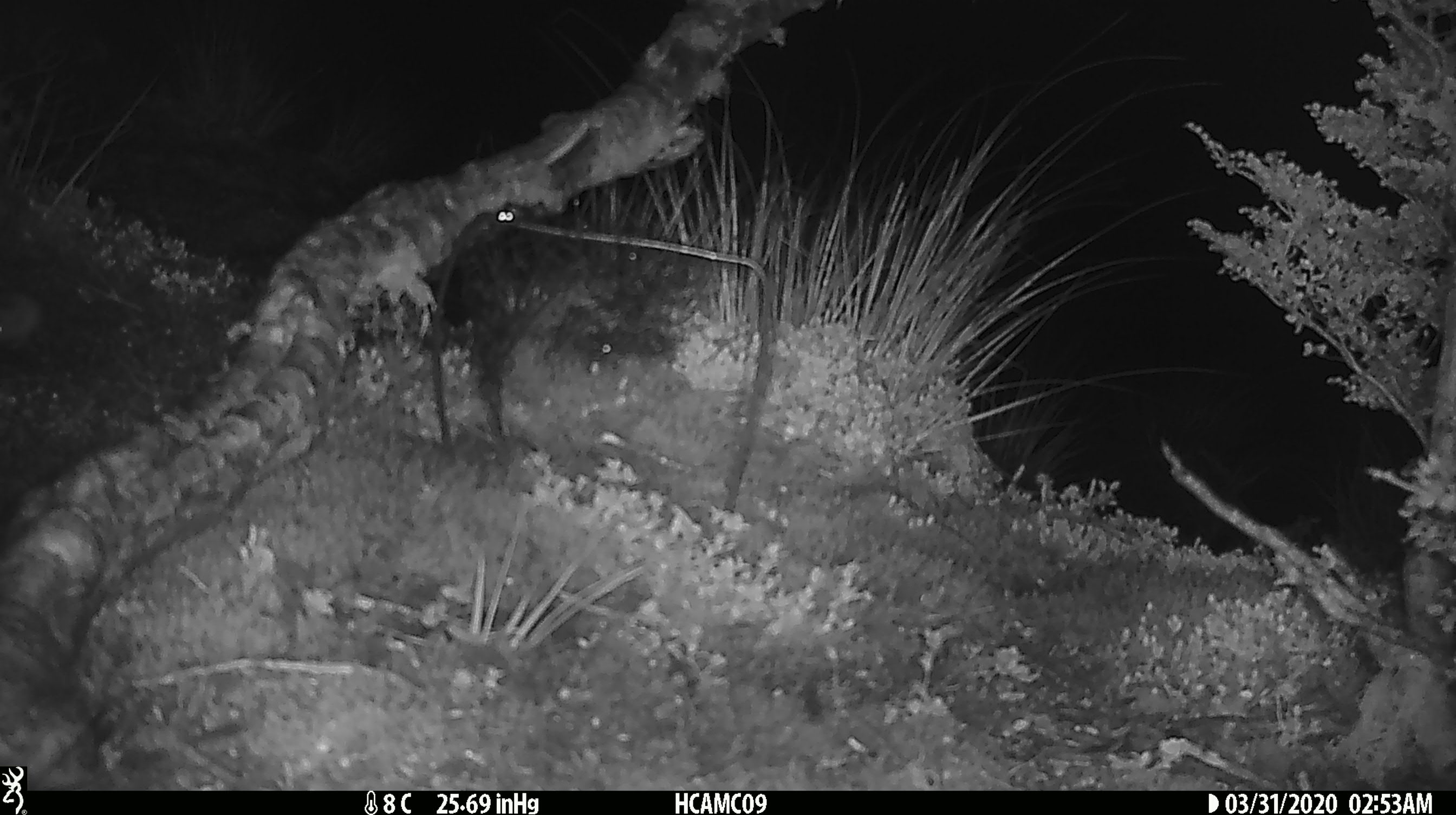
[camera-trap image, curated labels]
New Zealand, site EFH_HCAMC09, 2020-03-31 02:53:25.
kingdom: Animalia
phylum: Chordata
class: Mammalia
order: Rodentia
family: Muridae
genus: Mus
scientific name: Mus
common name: mouse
Mouse (Mus).